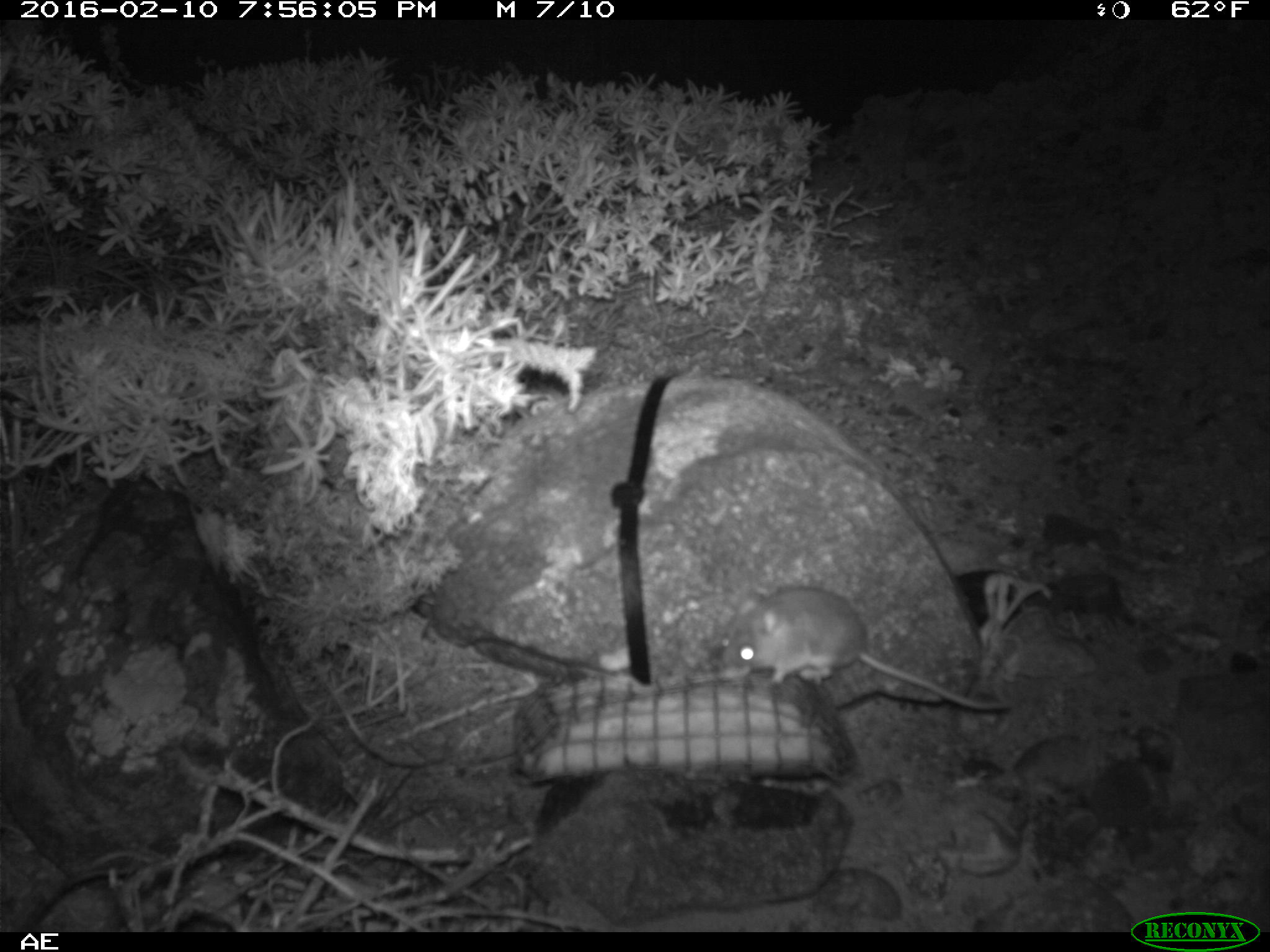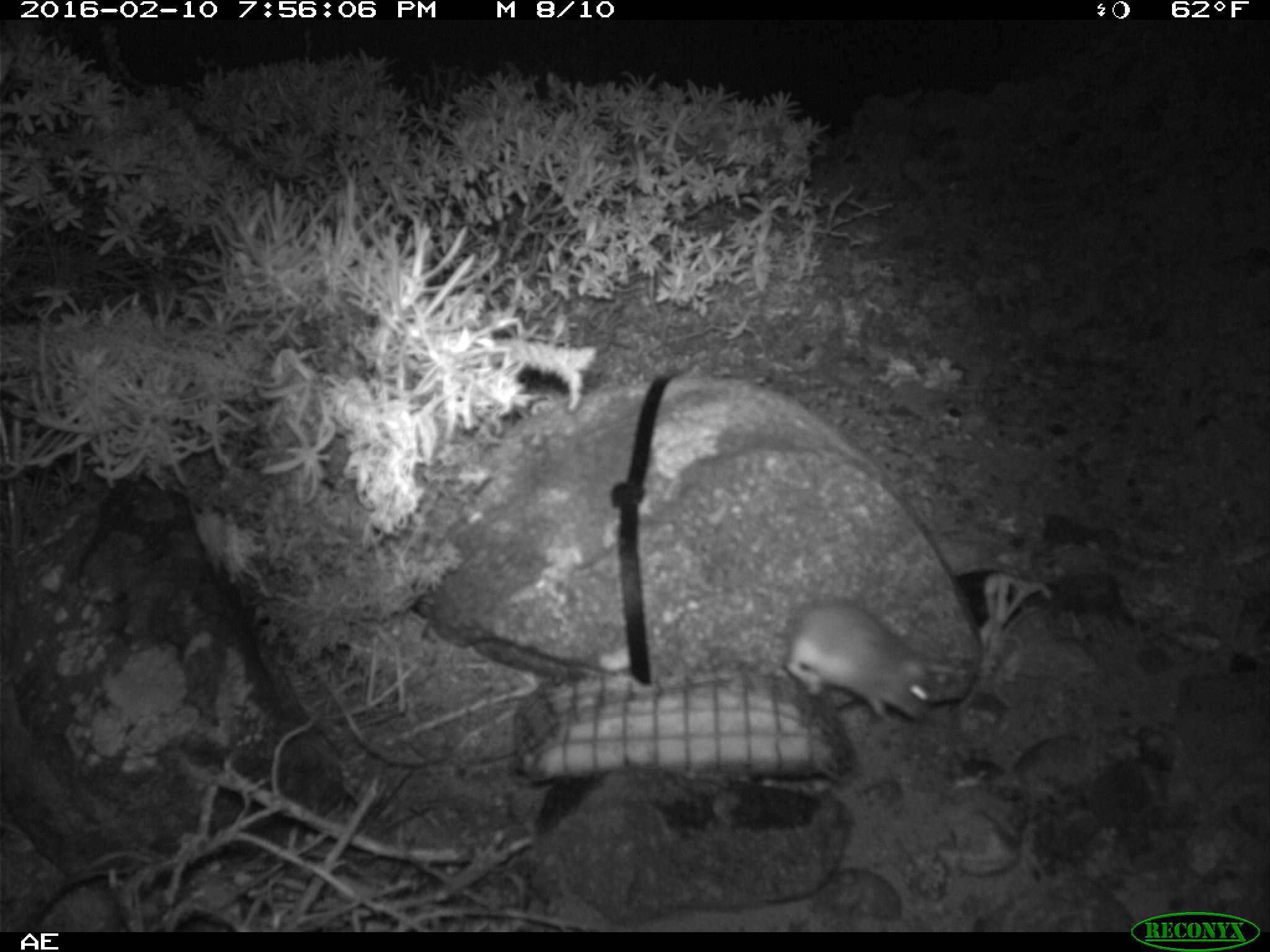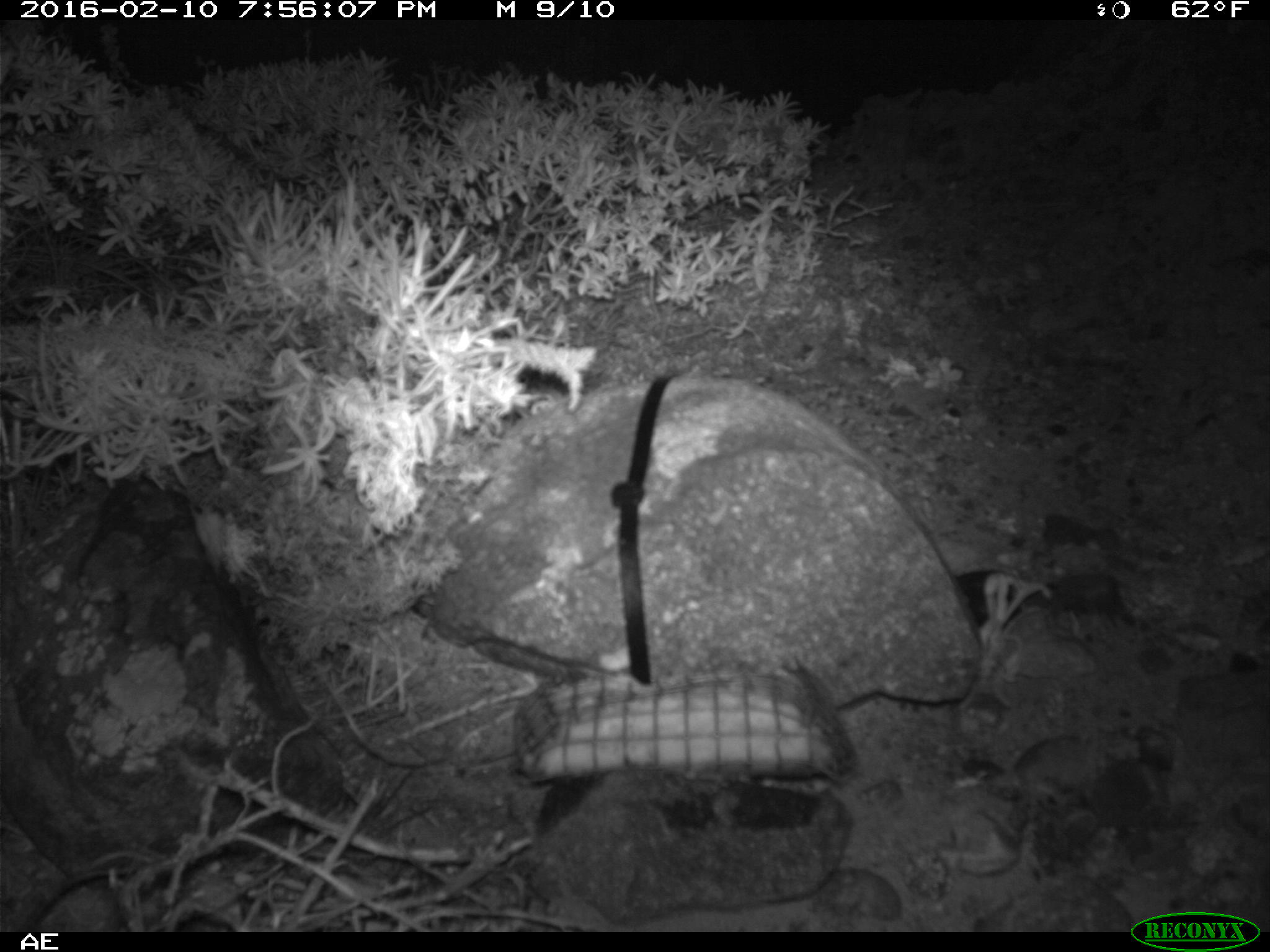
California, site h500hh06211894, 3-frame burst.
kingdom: Animalia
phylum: Chordata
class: Mammalia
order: Rodentia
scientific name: Rodentia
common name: rodent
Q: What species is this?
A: Rodent (Rodentia).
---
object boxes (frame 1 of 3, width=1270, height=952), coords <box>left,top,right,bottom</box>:
rodent: <box>719,588,1009,710</box>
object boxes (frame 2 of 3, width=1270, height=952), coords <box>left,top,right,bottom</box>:
rodent: <box>784,596,933,722</box>